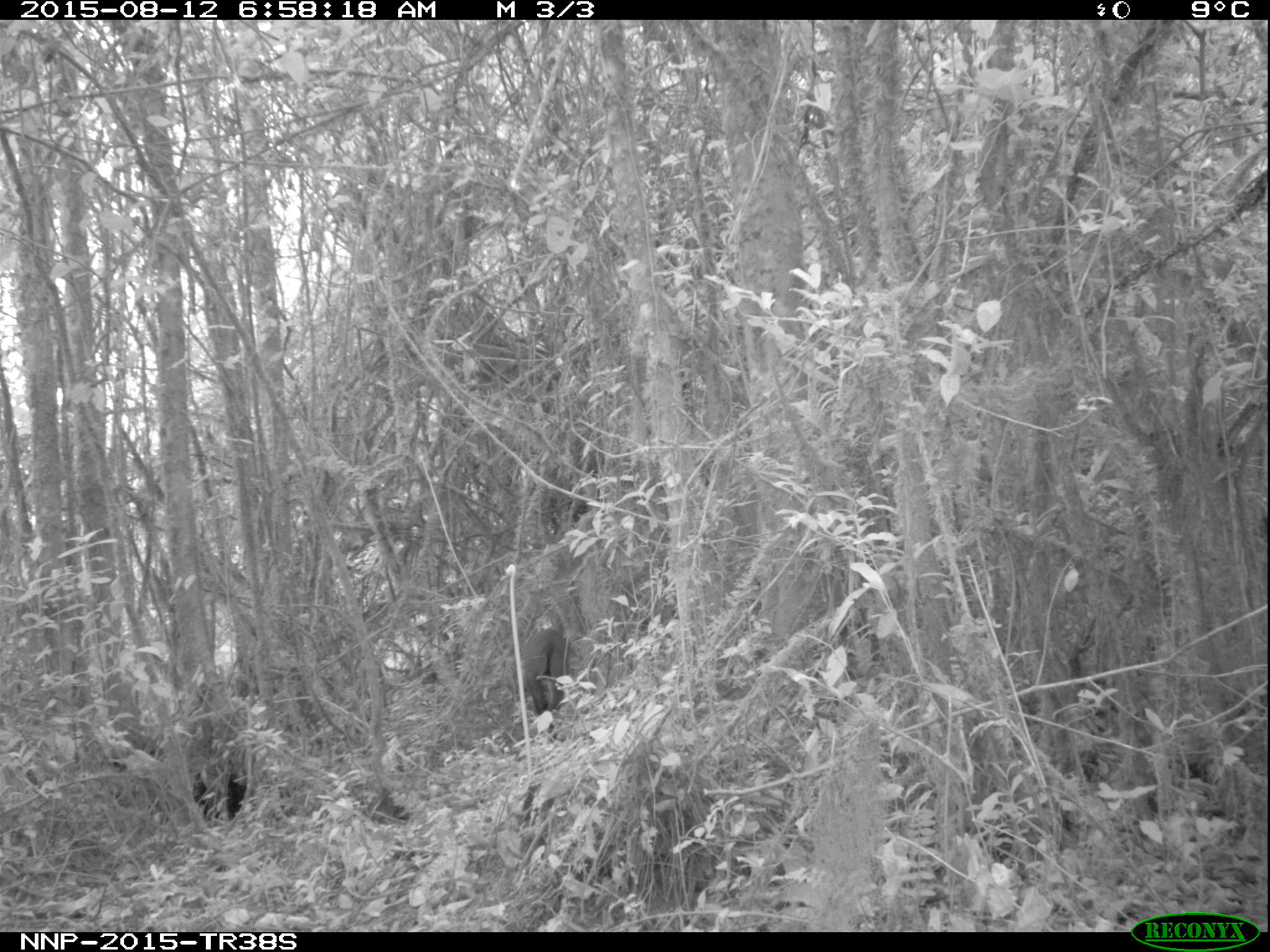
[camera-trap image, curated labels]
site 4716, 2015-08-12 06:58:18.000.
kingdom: Animalia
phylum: Chordata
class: Mammalia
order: Artiodactyla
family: Bovidae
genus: Cephalophus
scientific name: Cephalophus nigrifrons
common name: black-fronted duiker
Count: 1.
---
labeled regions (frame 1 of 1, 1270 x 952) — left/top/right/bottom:
cephalophus nigrifrons: 521/628/570/716